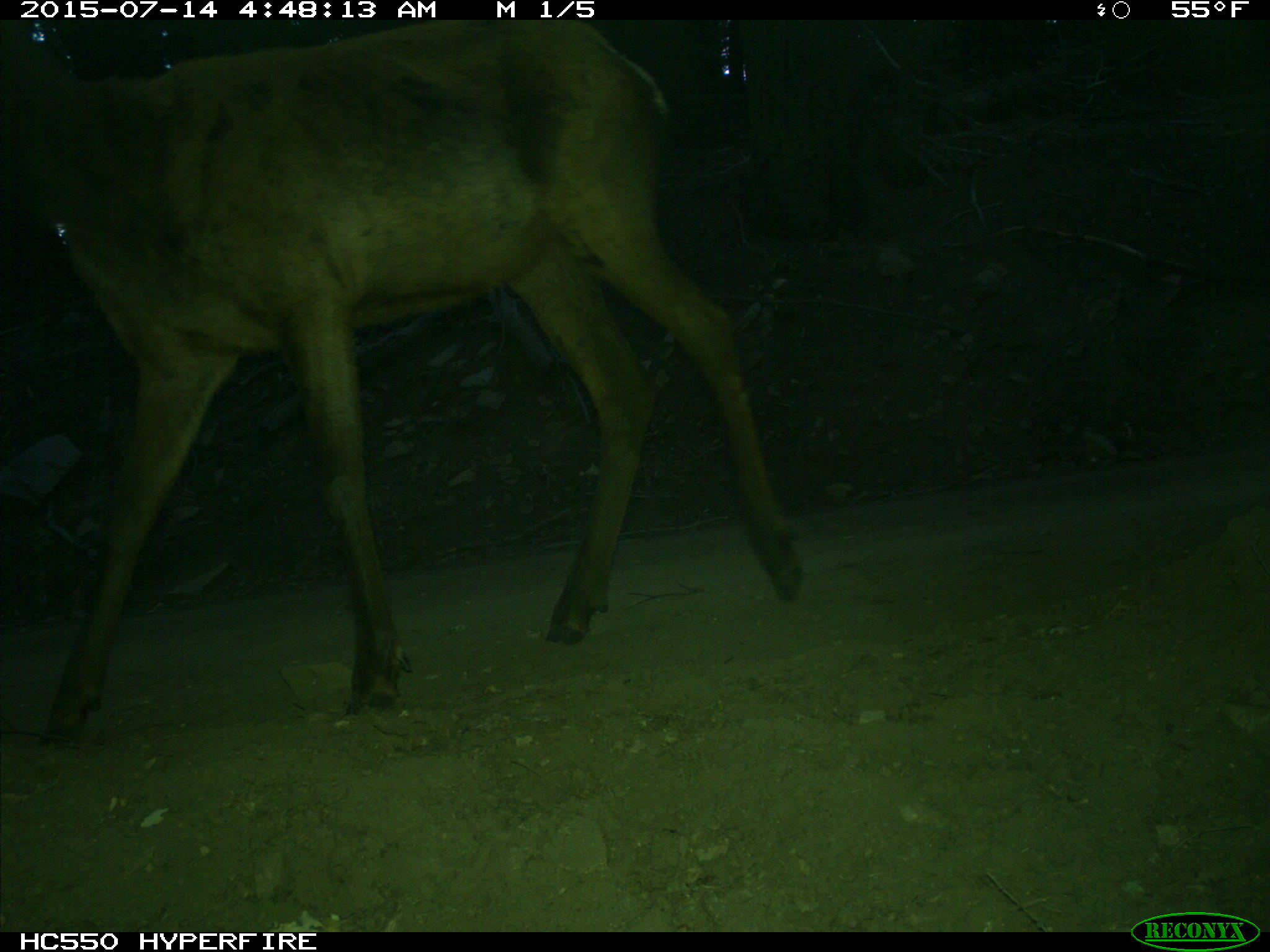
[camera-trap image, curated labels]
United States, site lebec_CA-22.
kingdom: Animalia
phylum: Chordata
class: Mammalia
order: Artiodactyla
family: Cervidae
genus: Cervus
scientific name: Cervus canadensis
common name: elk